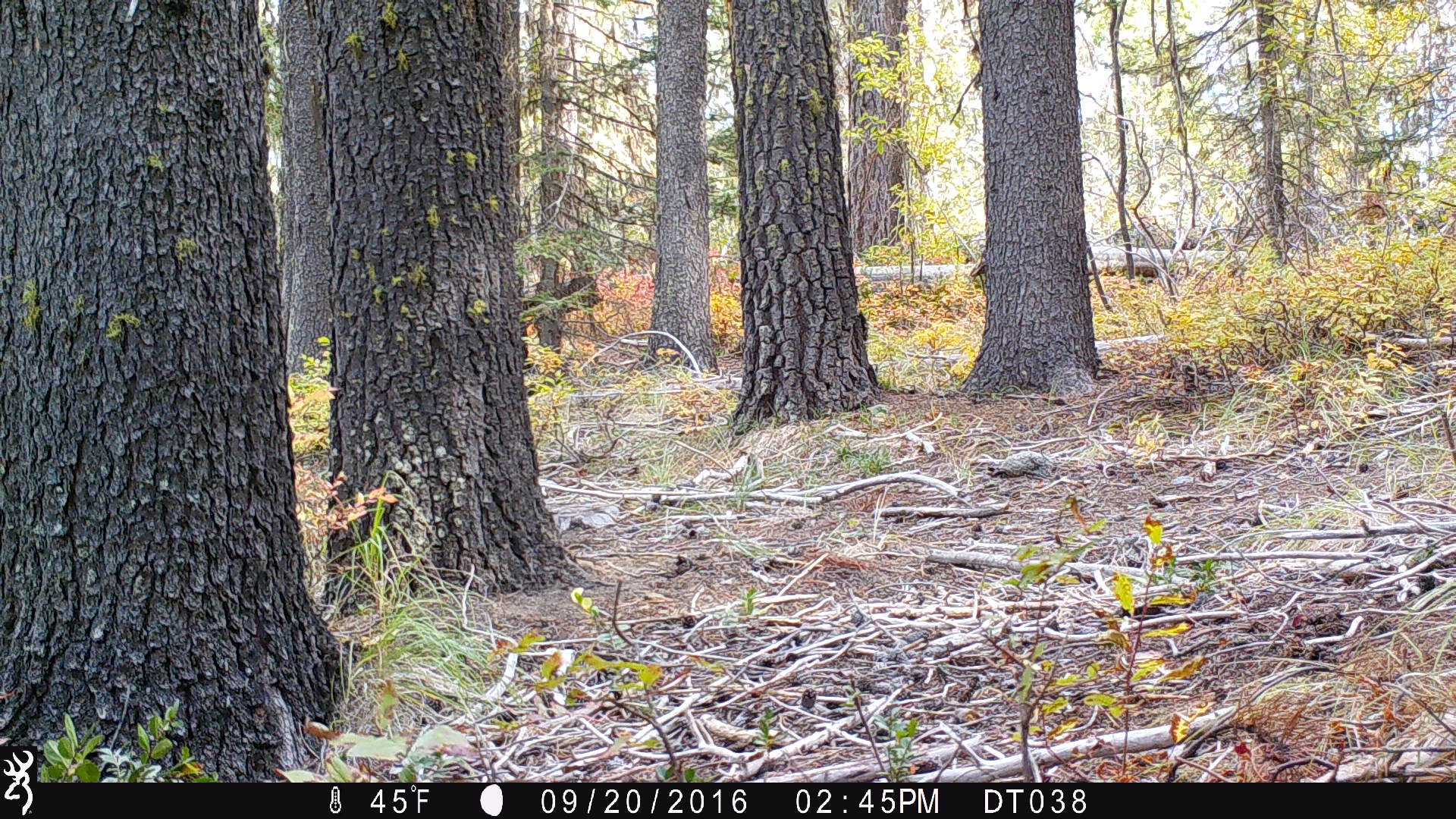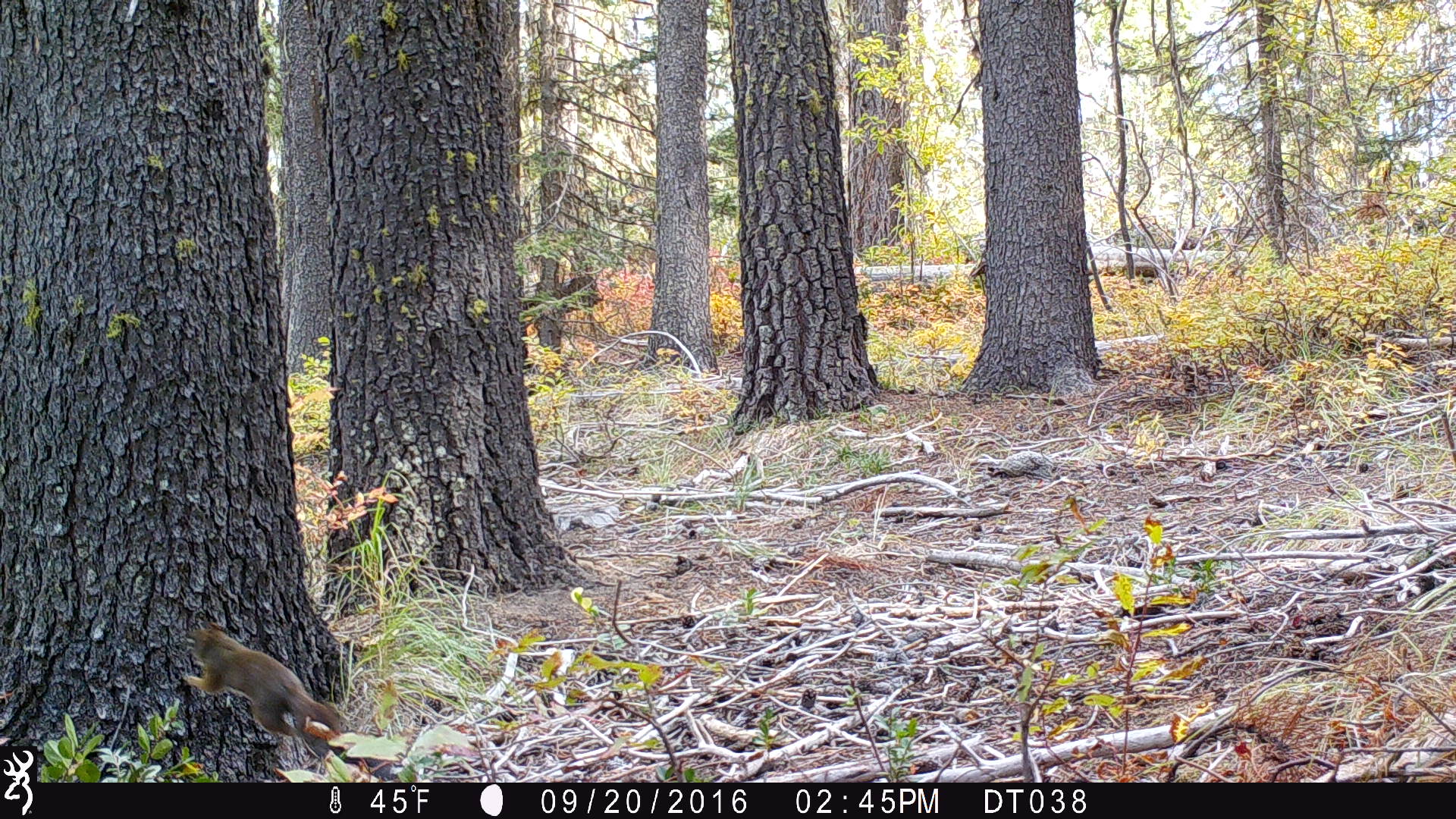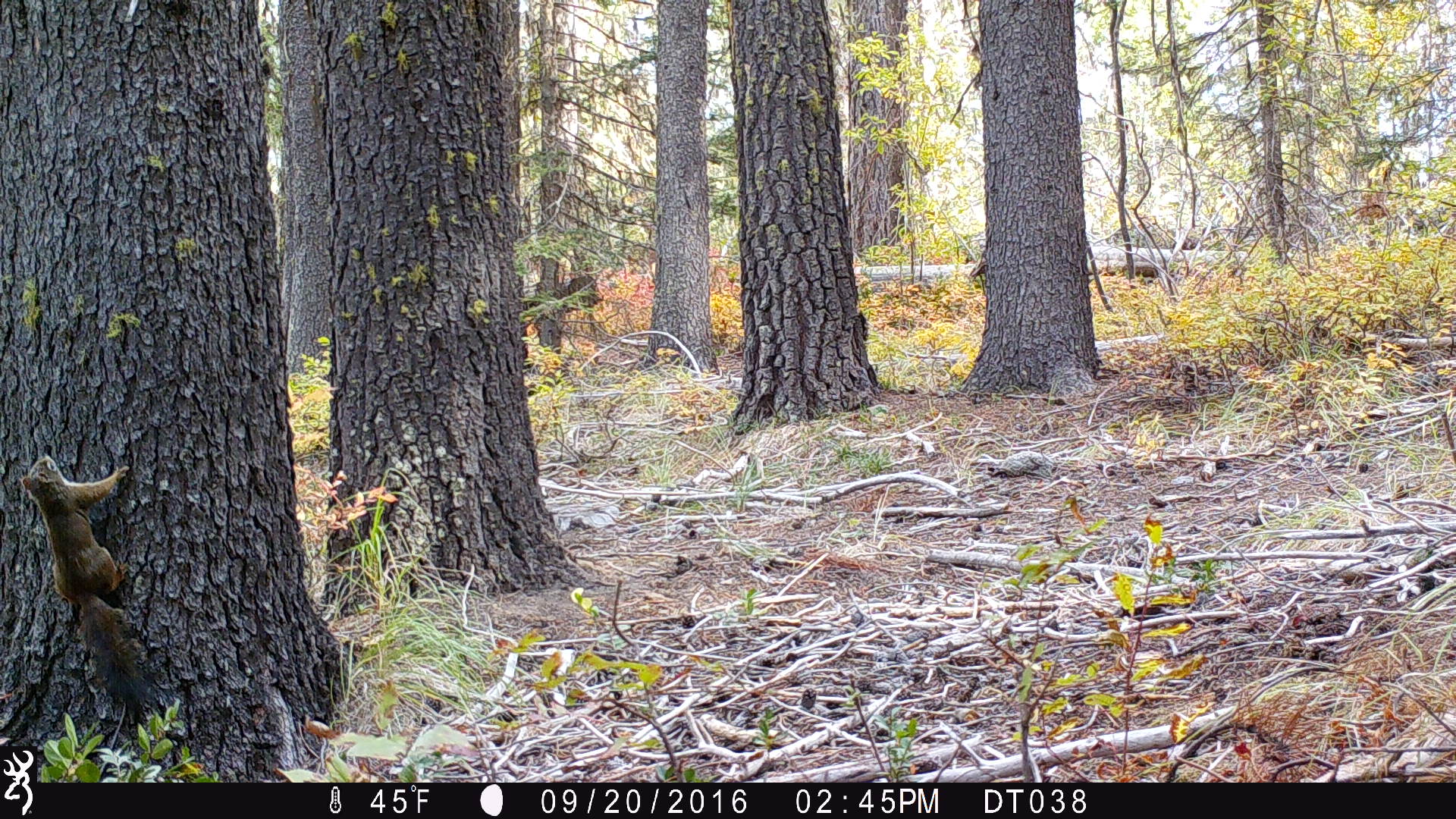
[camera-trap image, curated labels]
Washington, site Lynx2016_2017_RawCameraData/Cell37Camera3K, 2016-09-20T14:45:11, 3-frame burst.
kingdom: Animalia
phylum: Chordata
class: Mammalia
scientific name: Mammalia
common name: small mammal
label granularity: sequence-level